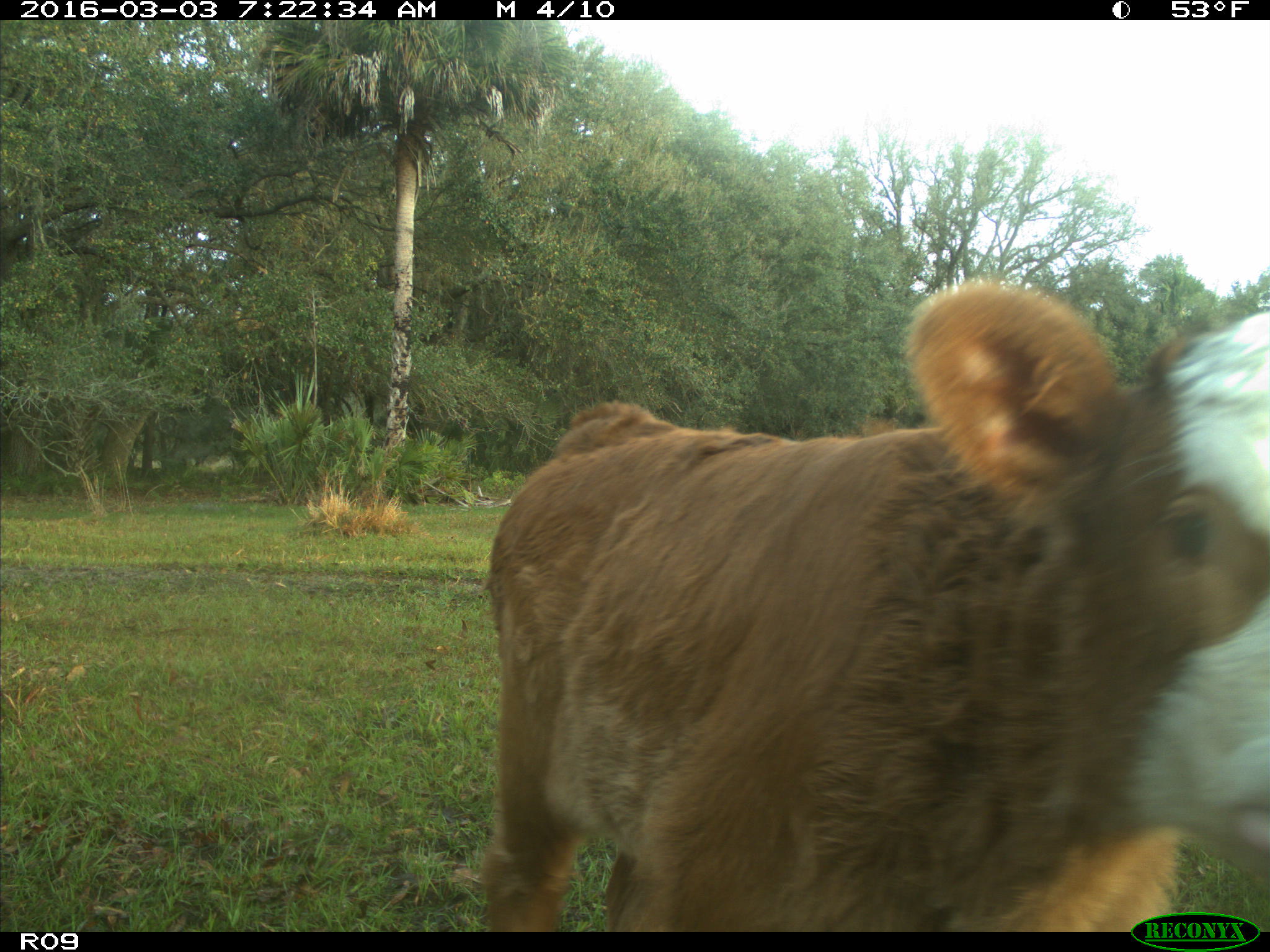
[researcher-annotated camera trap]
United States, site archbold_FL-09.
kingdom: Animalia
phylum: Chordata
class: Mammalia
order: Artiodactyla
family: Bovidae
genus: Bos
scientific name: Bos taurus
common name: domestic cow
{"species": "Bos taurus (domestic cow)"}